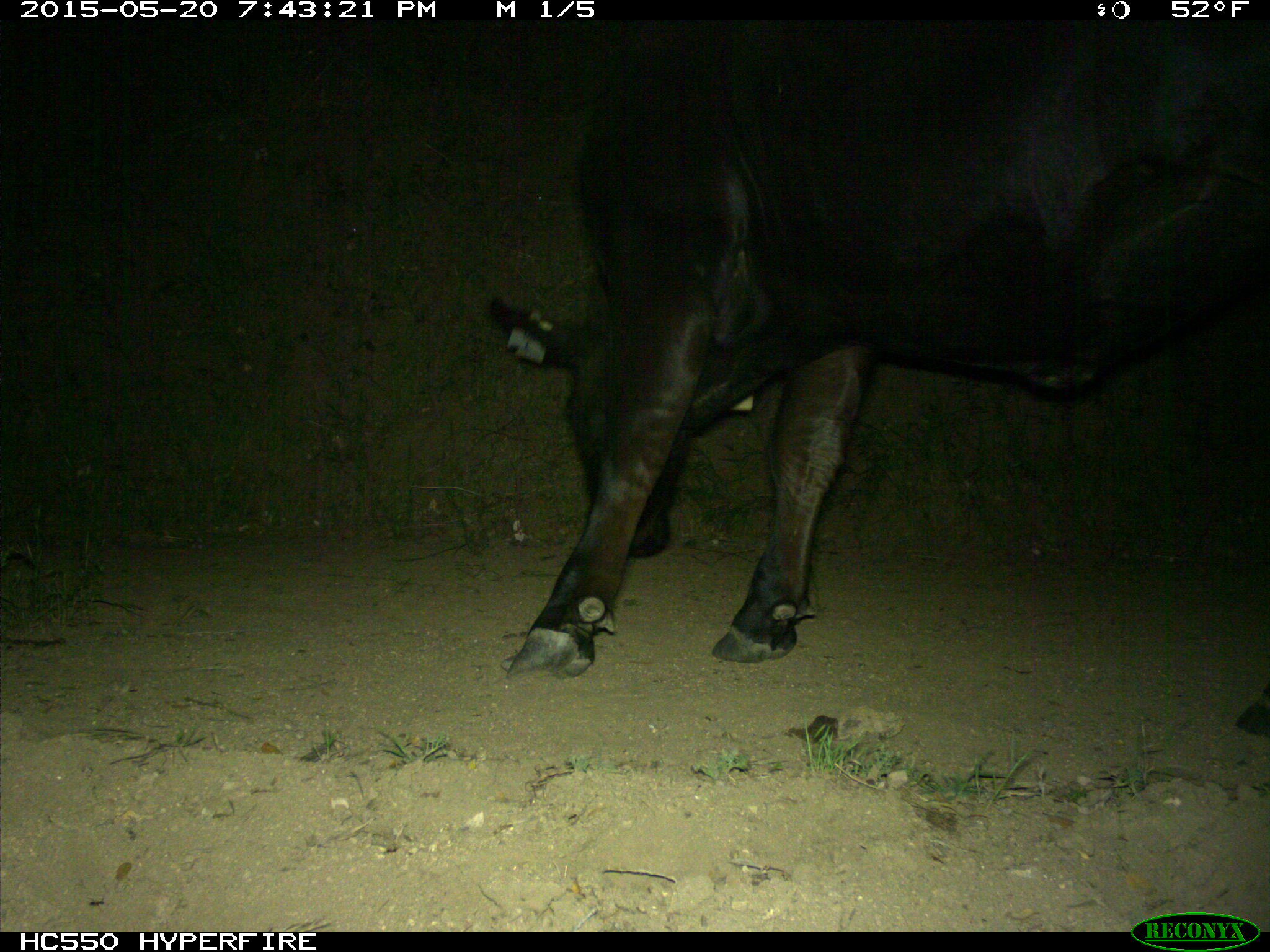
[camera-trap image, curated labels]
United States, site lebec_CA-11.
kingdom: Animalia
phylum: Chordata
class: Mammalia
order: Artiodactyla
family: Bovidae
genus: Bos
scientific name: Bos taurus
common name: domestic cow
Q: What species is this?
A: Bos taurus (domestic cow).